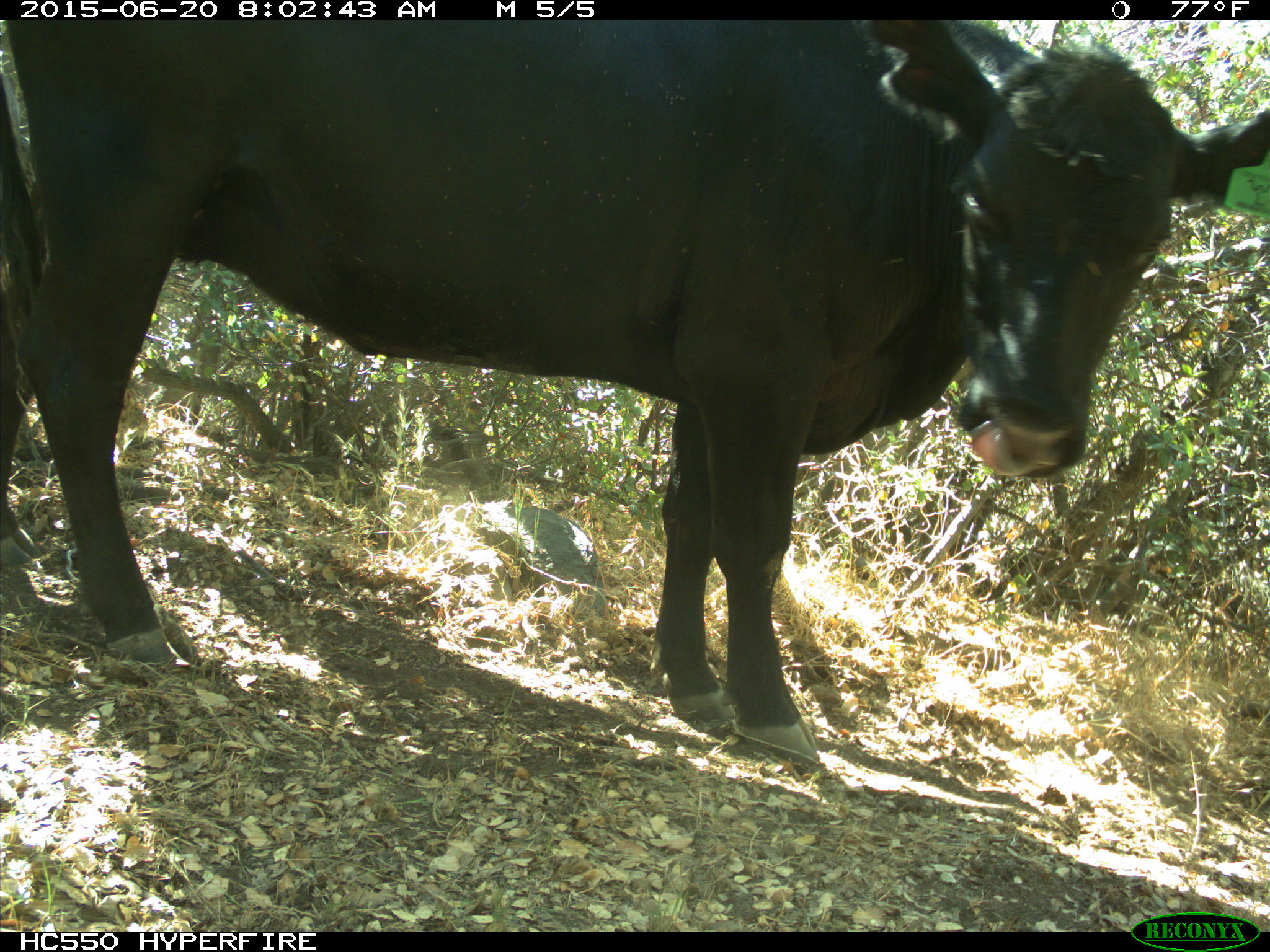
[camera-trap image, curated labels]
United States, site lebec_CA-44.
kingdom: Animalia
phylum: Chordata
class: Mammalia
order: Artiodactyla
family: Bovidae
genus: Bos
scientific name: Bos taurus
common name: domestic cow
Bos taurus (domestic cow).